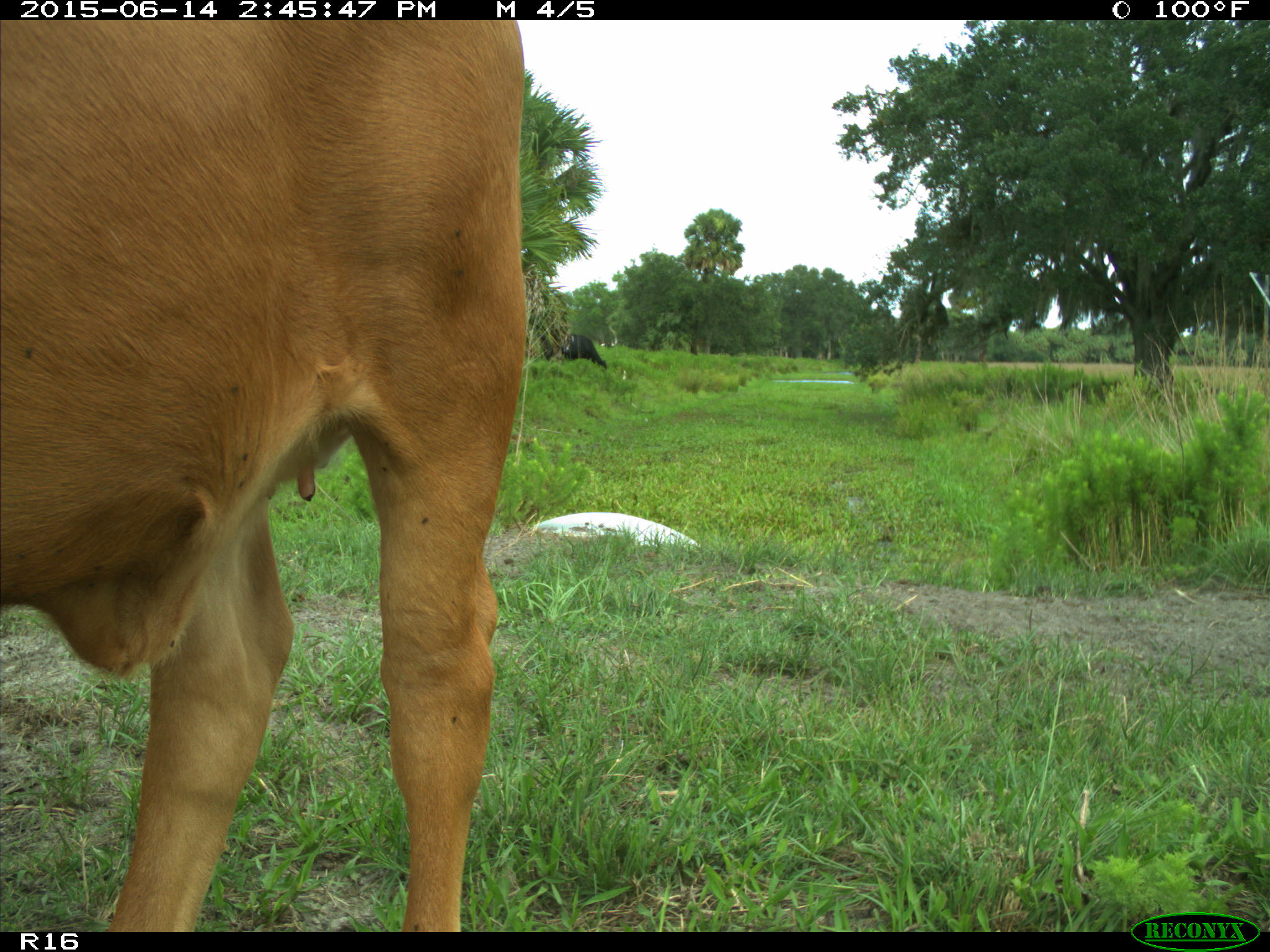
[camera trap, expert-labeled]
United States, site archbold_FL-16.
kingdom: Animalia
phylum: Chordata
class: Mammalia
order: Artiodactyla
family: Bovidae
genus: Bos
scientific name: Bos taurus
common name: domestic cow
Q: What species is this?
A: Bos taurus (domestic cow).